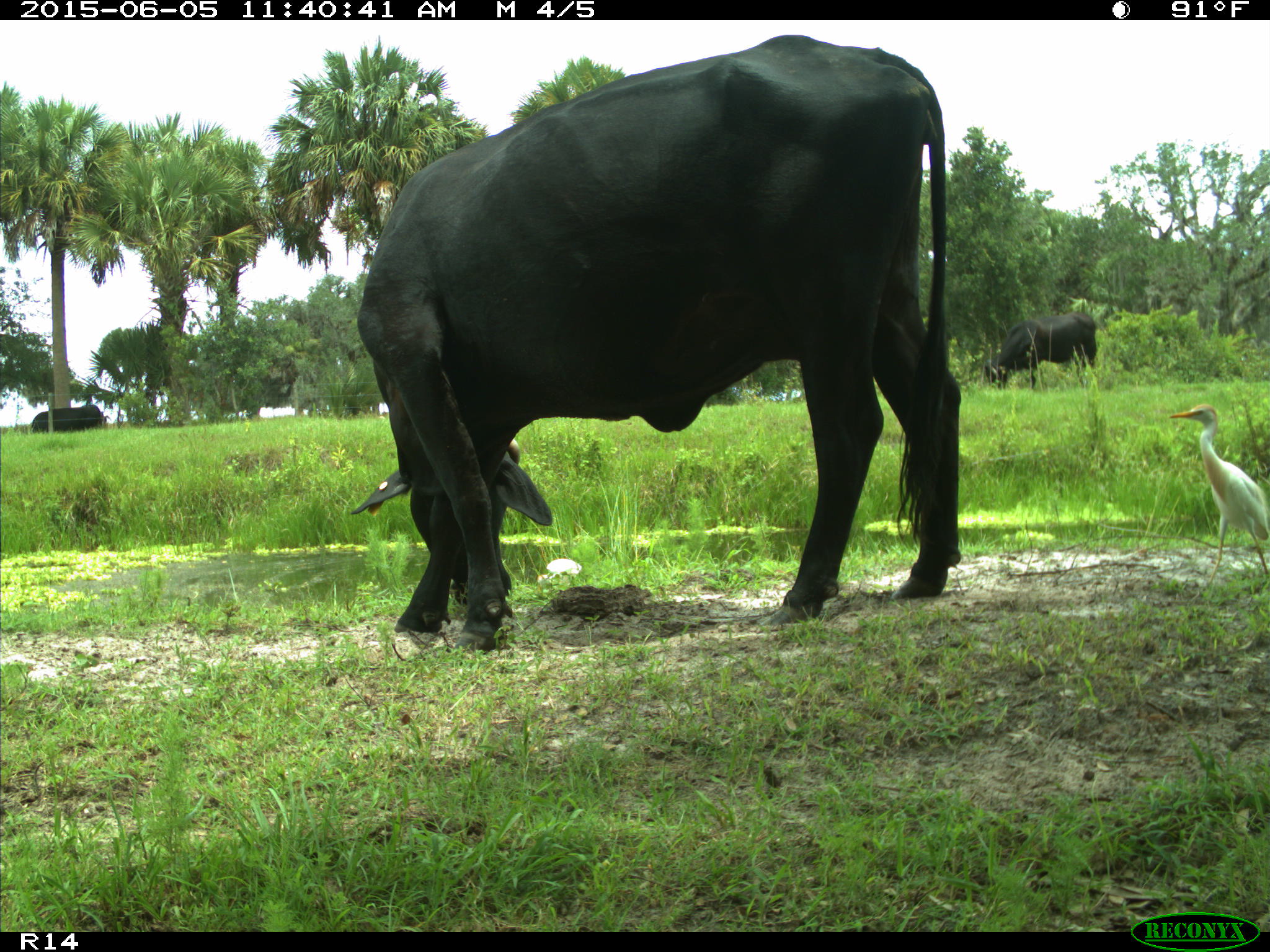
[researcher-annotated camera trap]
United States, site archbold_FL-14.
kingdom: Animalia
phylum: Chordata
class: Mammalia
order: Artiodactyla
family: Bovidae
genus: Bos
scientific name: Bos taurus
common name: domestic cow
Bos taurus (domestic cow).